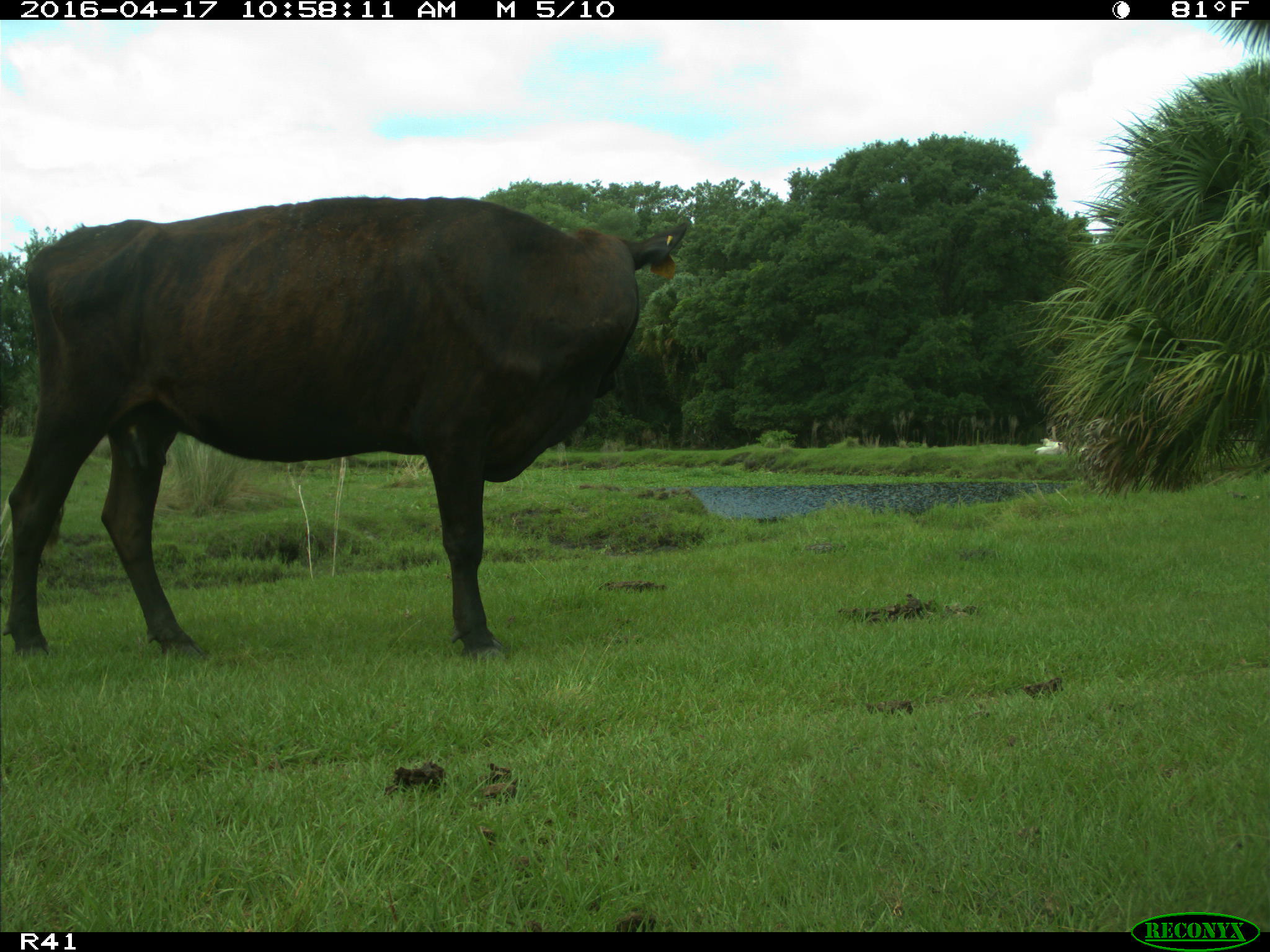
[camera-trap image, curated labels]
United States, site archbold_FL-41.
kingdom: Animalia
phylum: Chordata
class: Mammalia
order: Artiodactyla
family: Bovidae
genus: Bos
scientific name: Bos taurus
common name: domestic cow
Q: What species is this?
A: Bos taurus (domestic cow).